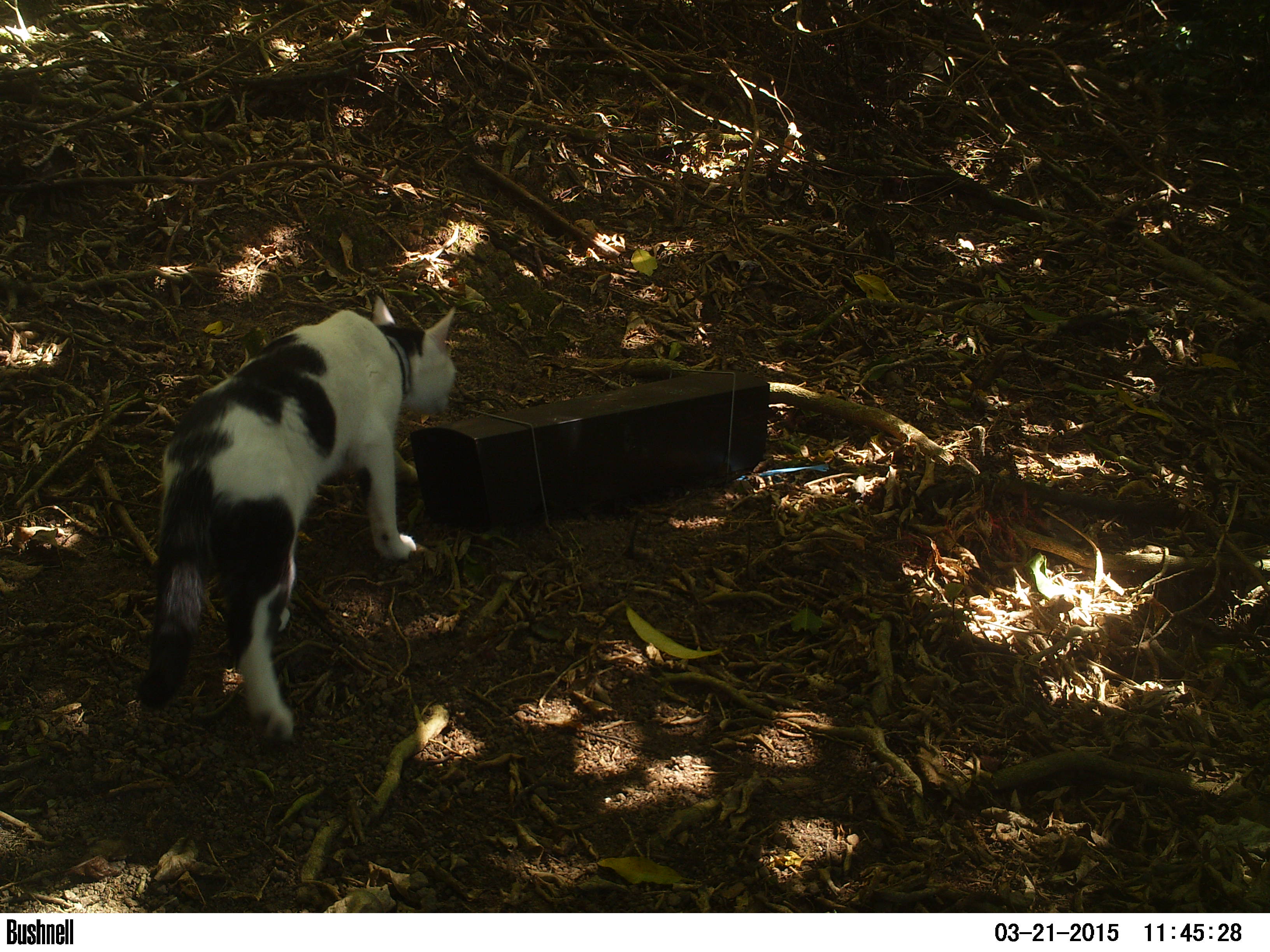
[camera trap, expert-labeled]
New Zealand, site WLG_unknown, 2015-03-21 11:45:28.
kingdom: Animalia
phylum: Chordata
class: Mammalia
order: Carnivora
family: Felidae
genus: Felis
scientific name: Felis catus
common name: domestic cat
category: cat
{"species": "cat (domestic cat) (Felis catus)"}